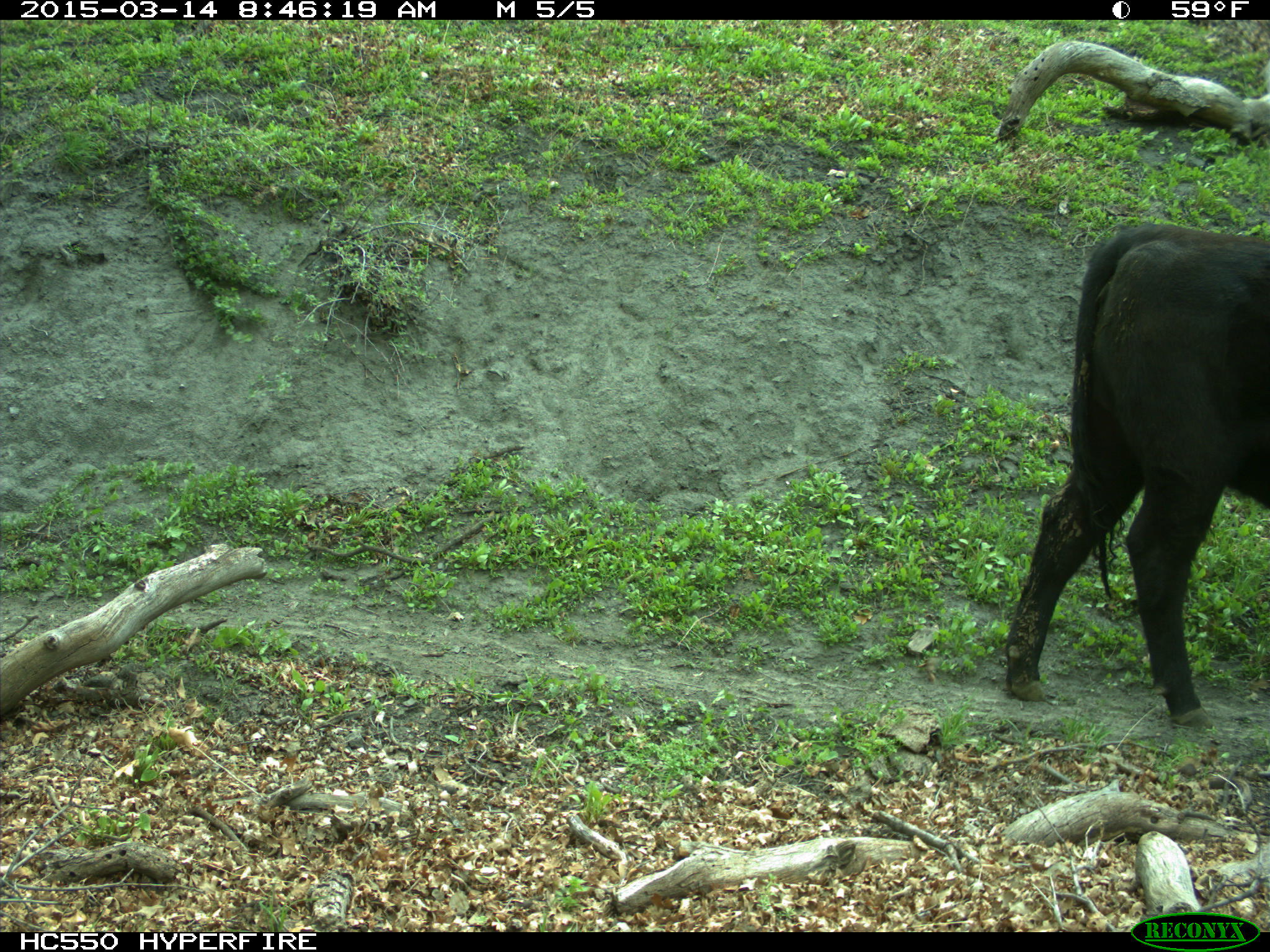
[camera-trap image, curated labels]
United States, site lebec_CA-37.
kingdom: Animalia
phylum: Chordata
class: Mammalia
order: Artiodactyla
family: Bovidae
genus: Bos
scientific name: Bos taurus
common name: domestic cow